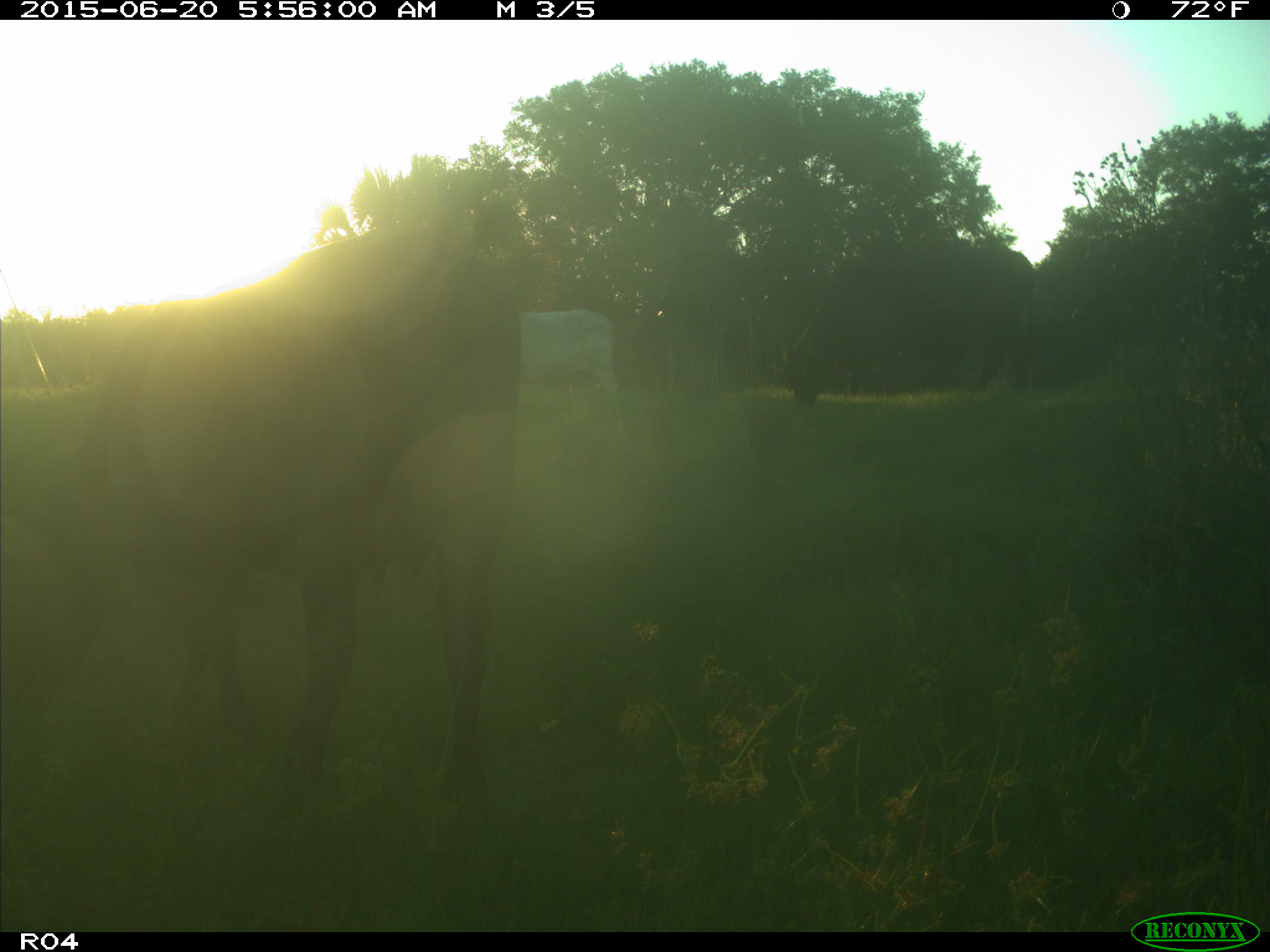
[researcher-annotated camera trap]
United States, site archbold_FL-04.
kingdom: Animalia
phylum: Chordata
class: Mammalia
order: Artiodactyla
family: Bovidae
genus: Bos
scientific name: Bos taurus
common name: domestic cow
Bos taurus (domestic cow).